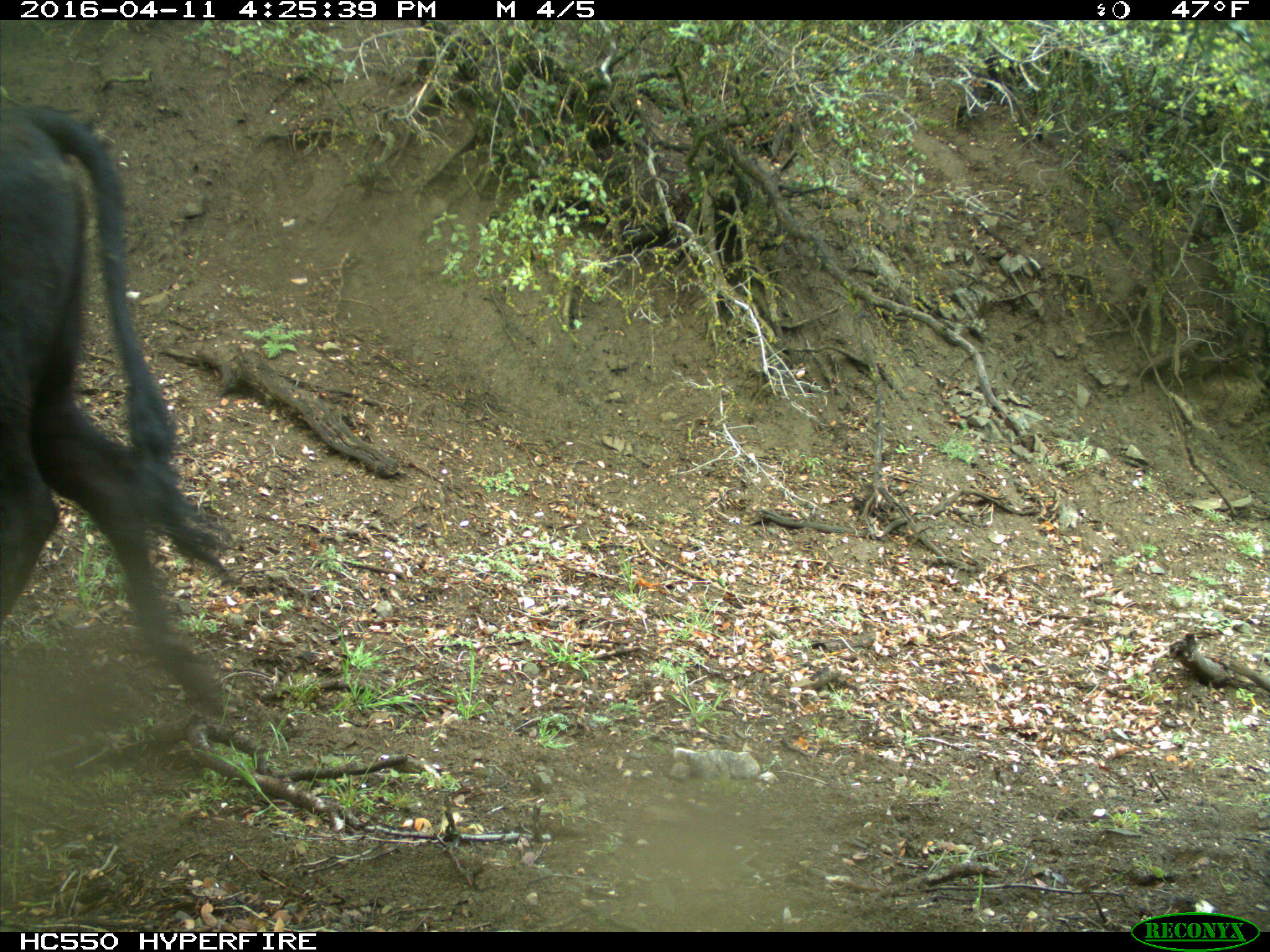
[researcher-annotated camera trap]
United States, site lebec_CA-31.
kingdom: Animalia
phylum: Chordata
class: Mammalia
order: Artiodactyla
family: Bovidae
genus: Bos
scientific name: Bos taurus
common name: domestic cow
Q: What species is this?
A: Bos taurus (domestic cow).